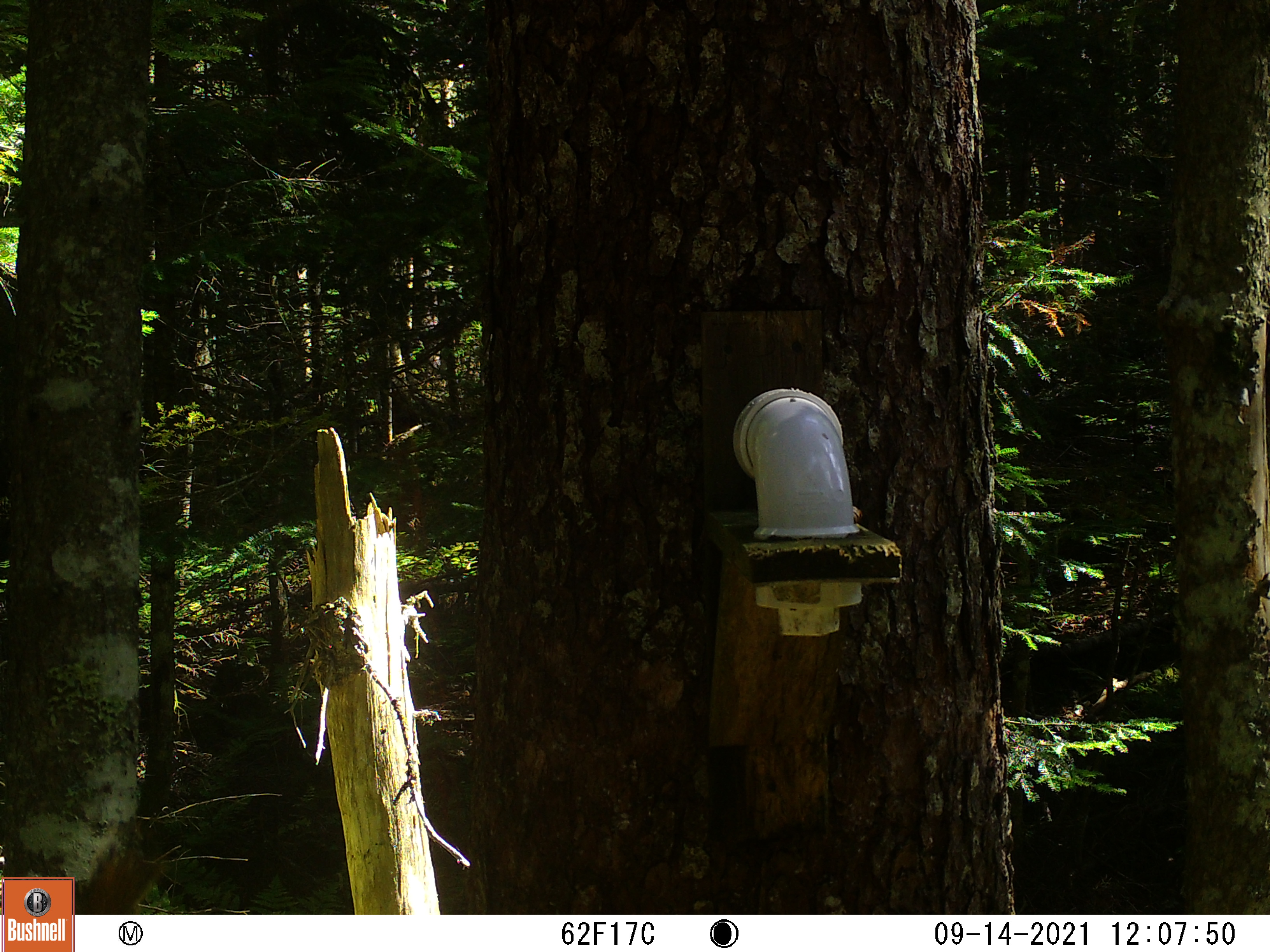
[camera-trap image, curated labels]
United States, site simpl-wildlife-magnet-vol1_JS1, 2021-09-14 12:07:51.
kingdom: Animalia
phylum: Chordata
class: Mammalia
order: Rodentia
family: Sciuridae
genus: Tamiasciurus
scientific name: Tamiasciurus hudsonicus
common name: red squirrel